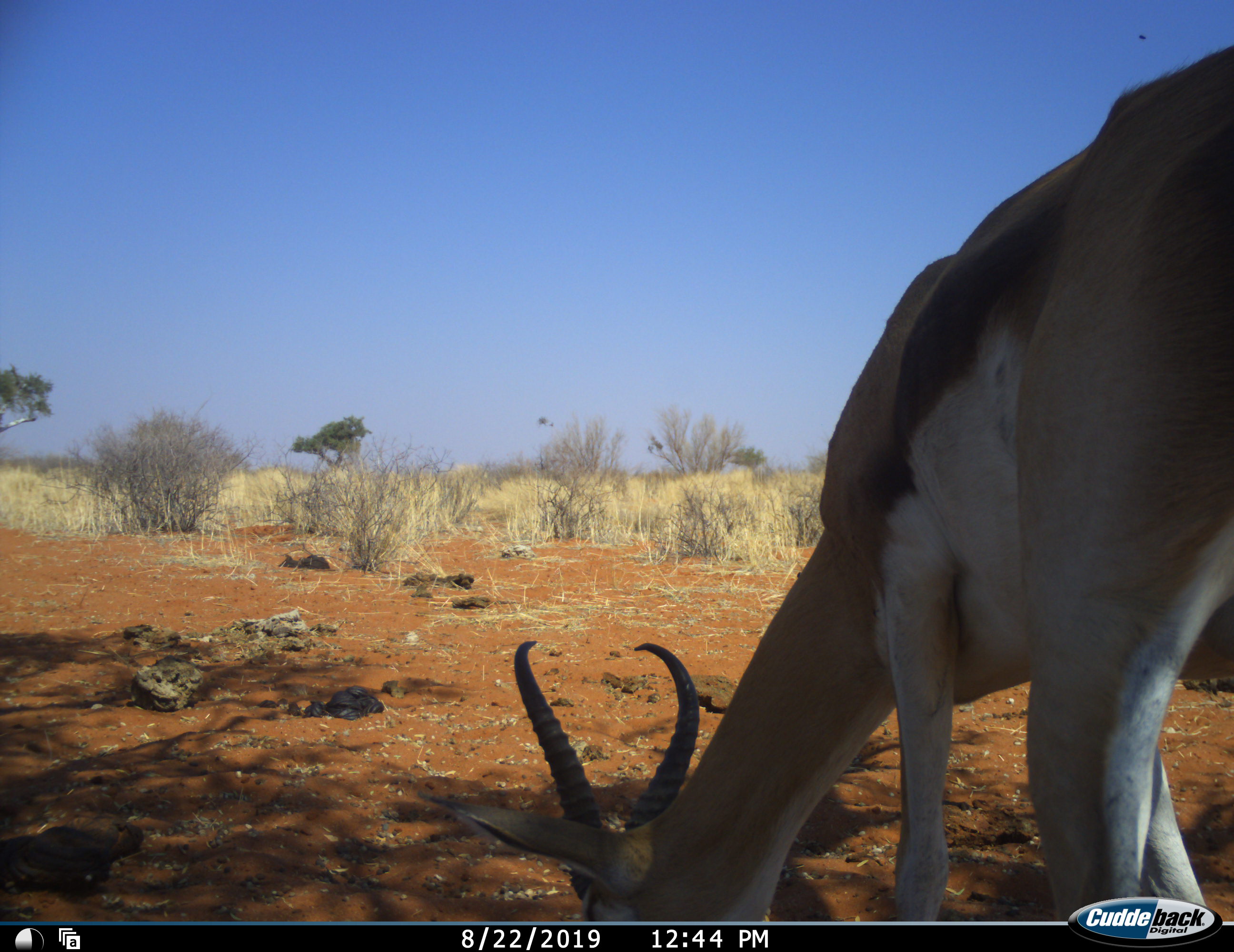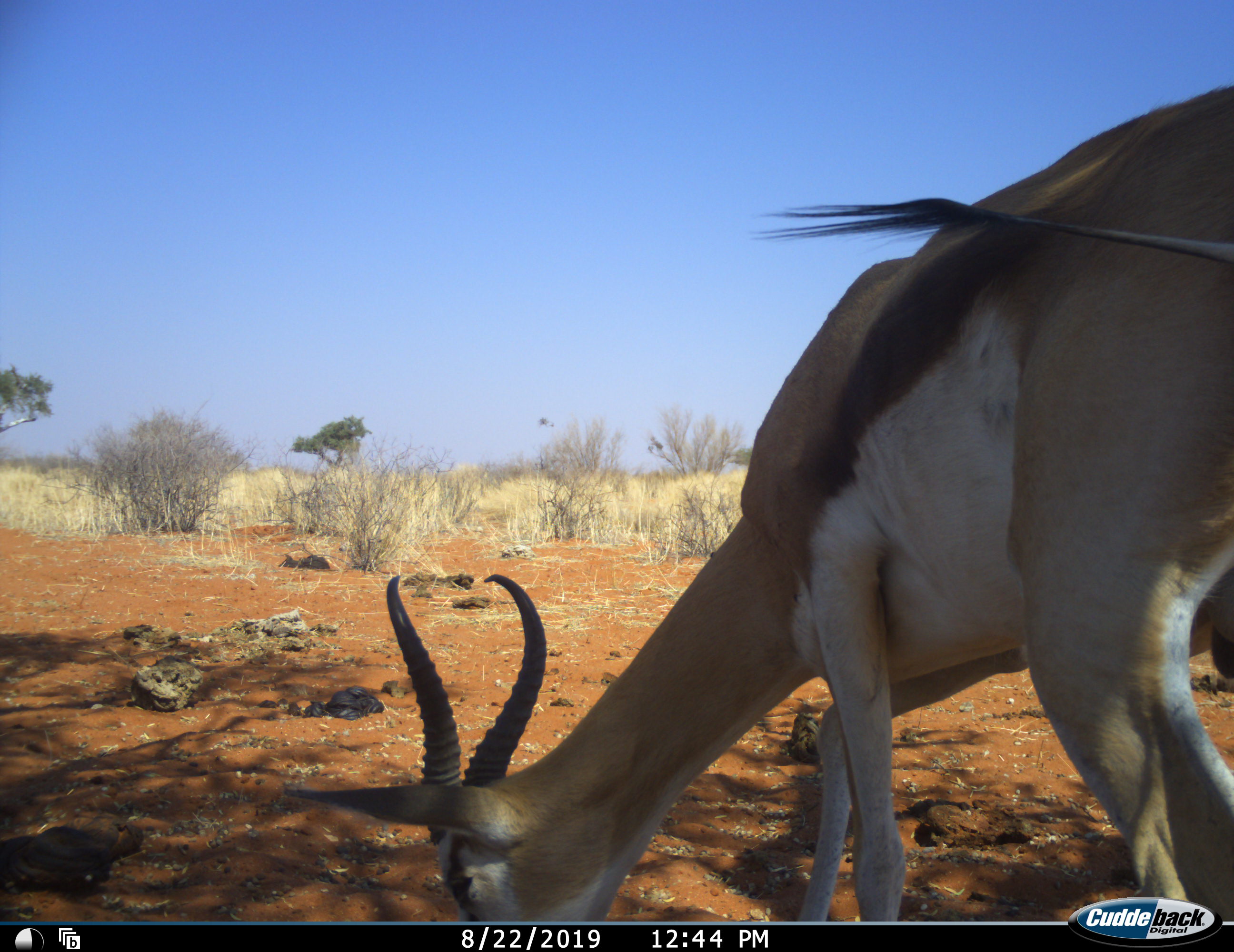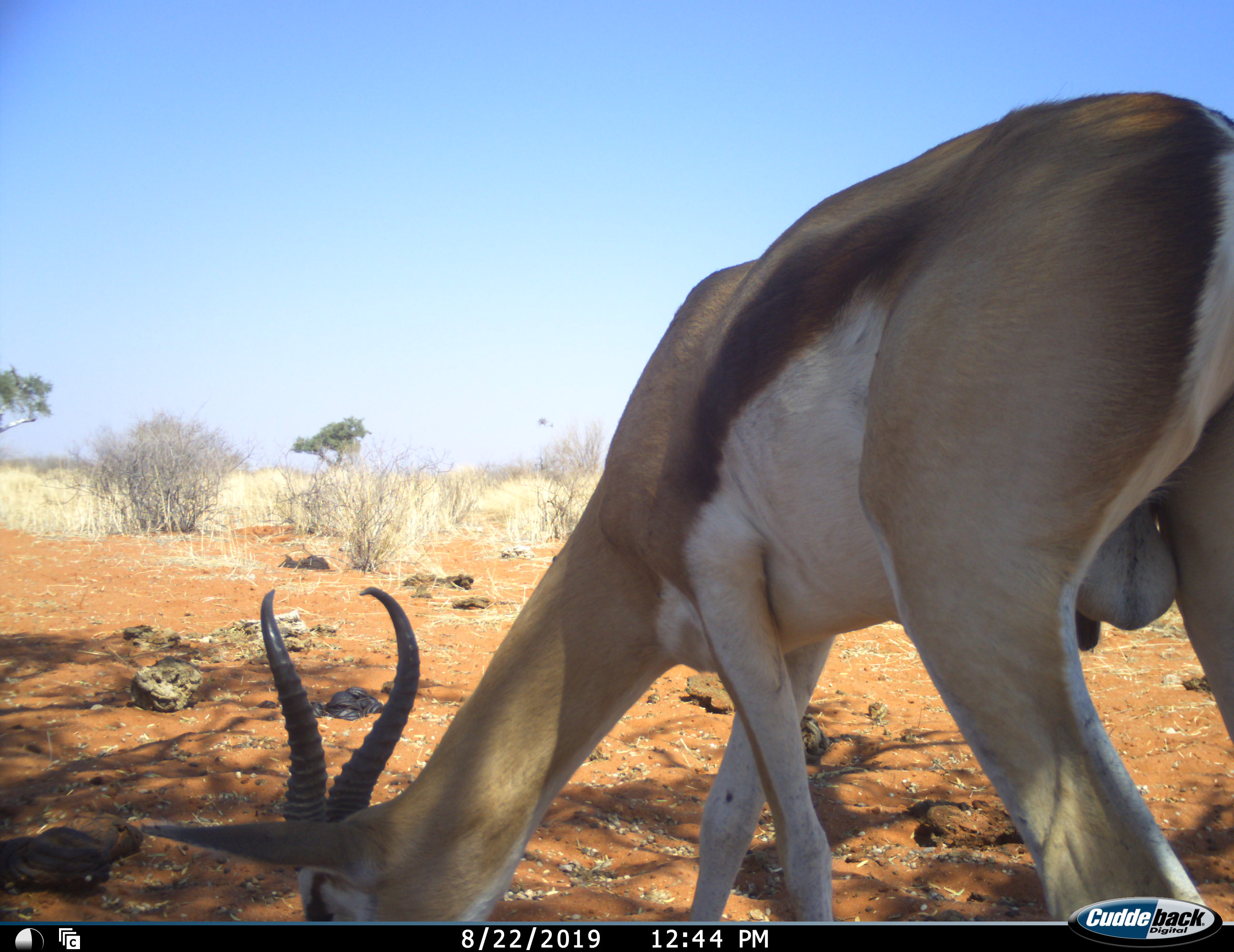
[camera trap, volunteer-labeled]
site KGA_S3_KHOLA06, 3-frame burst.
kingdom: Animalia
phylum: Chordata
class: Mammalia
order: Artiodactyla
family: Bovidae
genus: Antidorcas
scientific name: Antidorcas marsupialis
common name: springbok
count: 1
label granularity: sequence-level